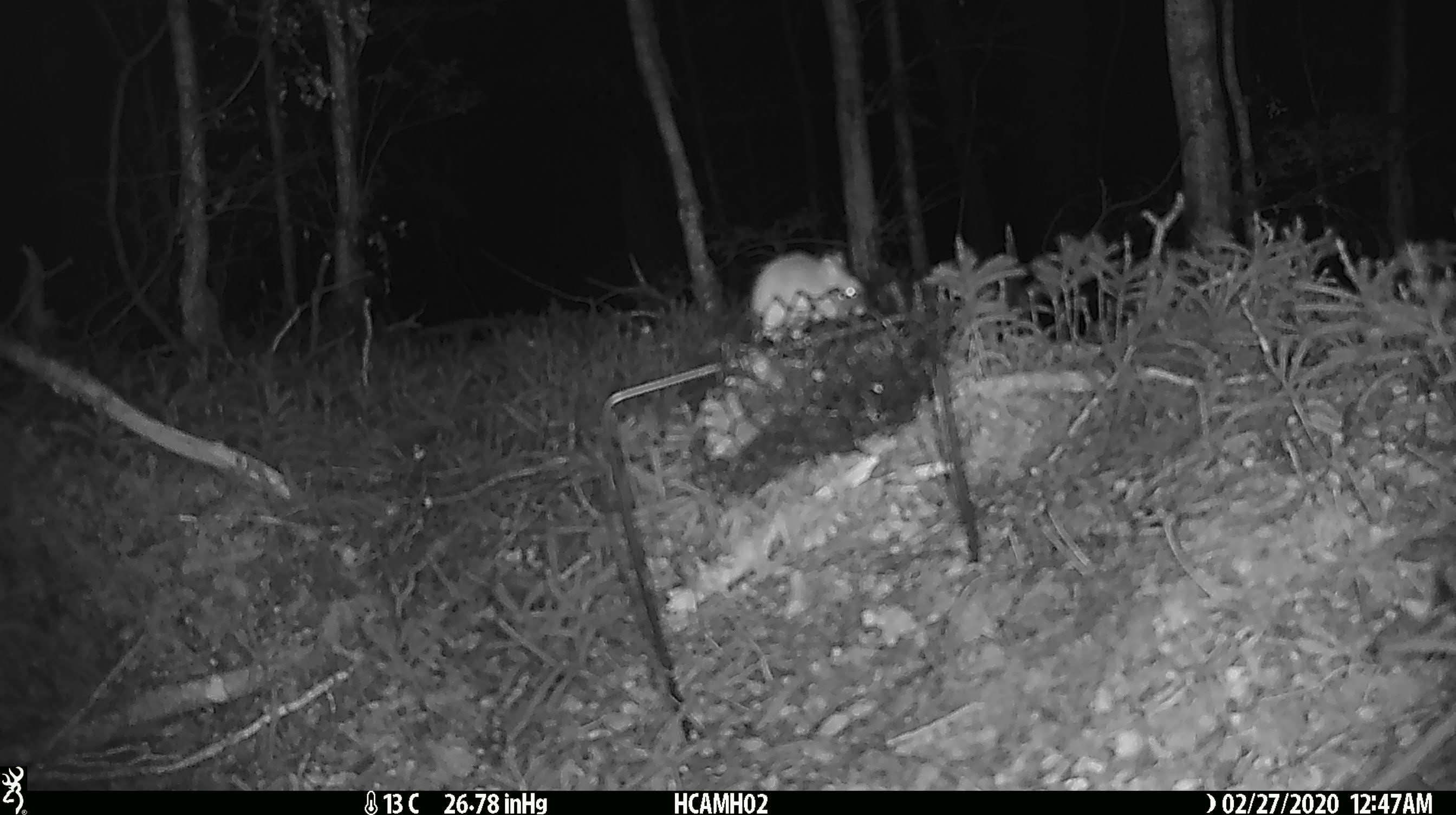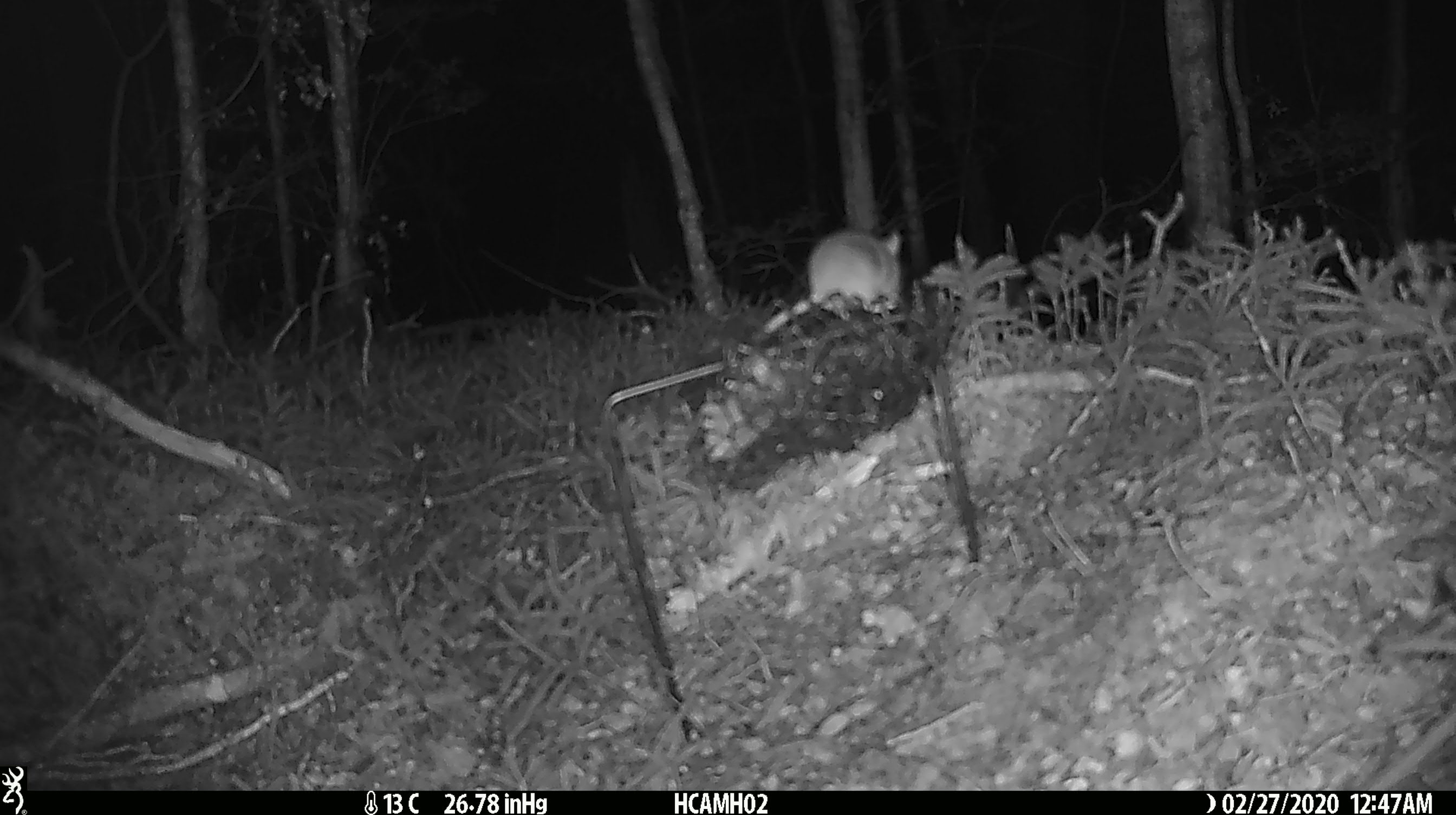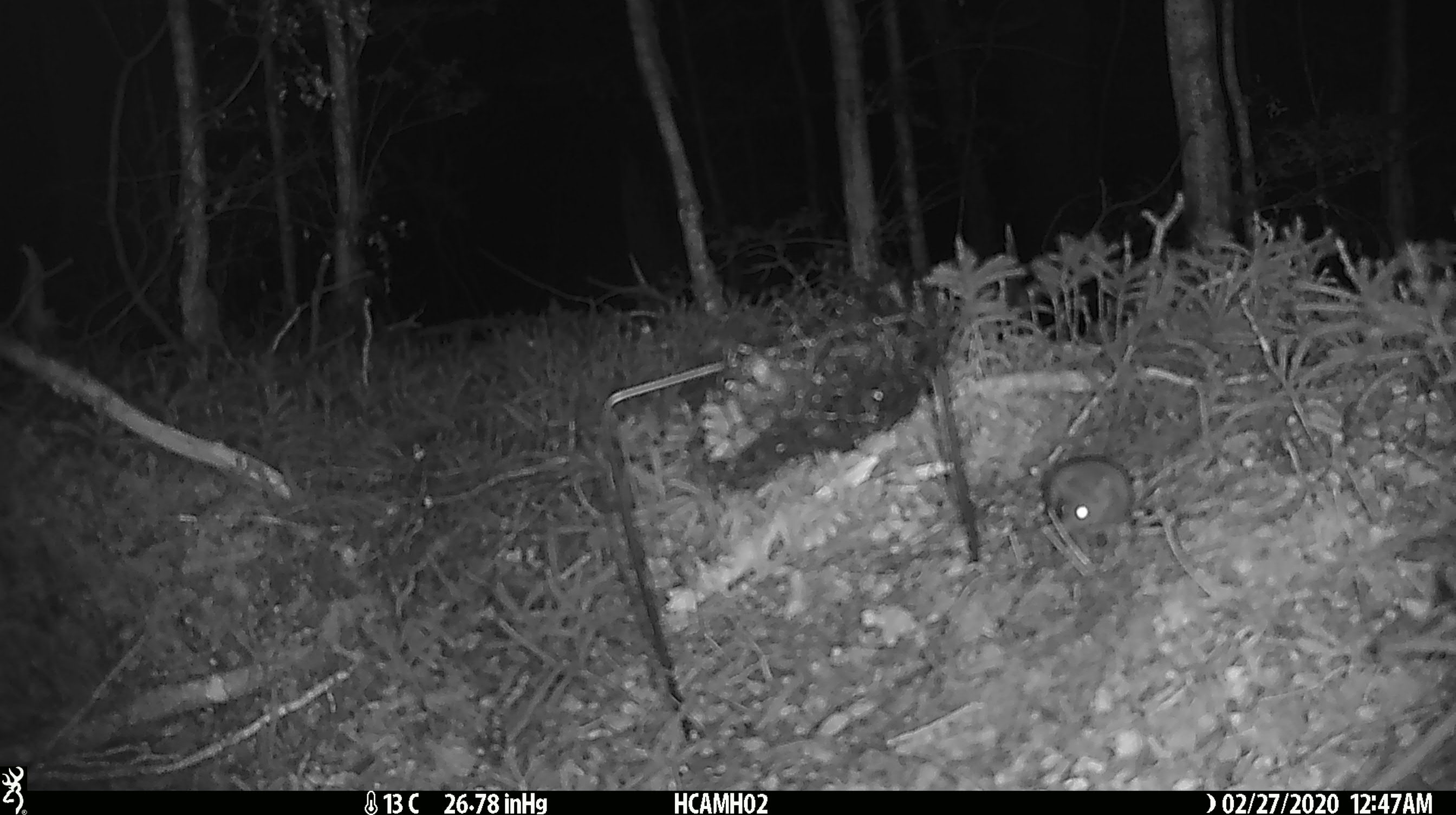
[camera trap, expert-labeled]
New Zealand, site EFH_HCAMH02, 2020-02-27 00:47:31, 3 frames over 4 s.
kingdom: Animalia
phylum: Chordata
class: Mammalia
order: Rodentia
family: Muridae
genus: Mus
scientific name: Mus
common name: mouse